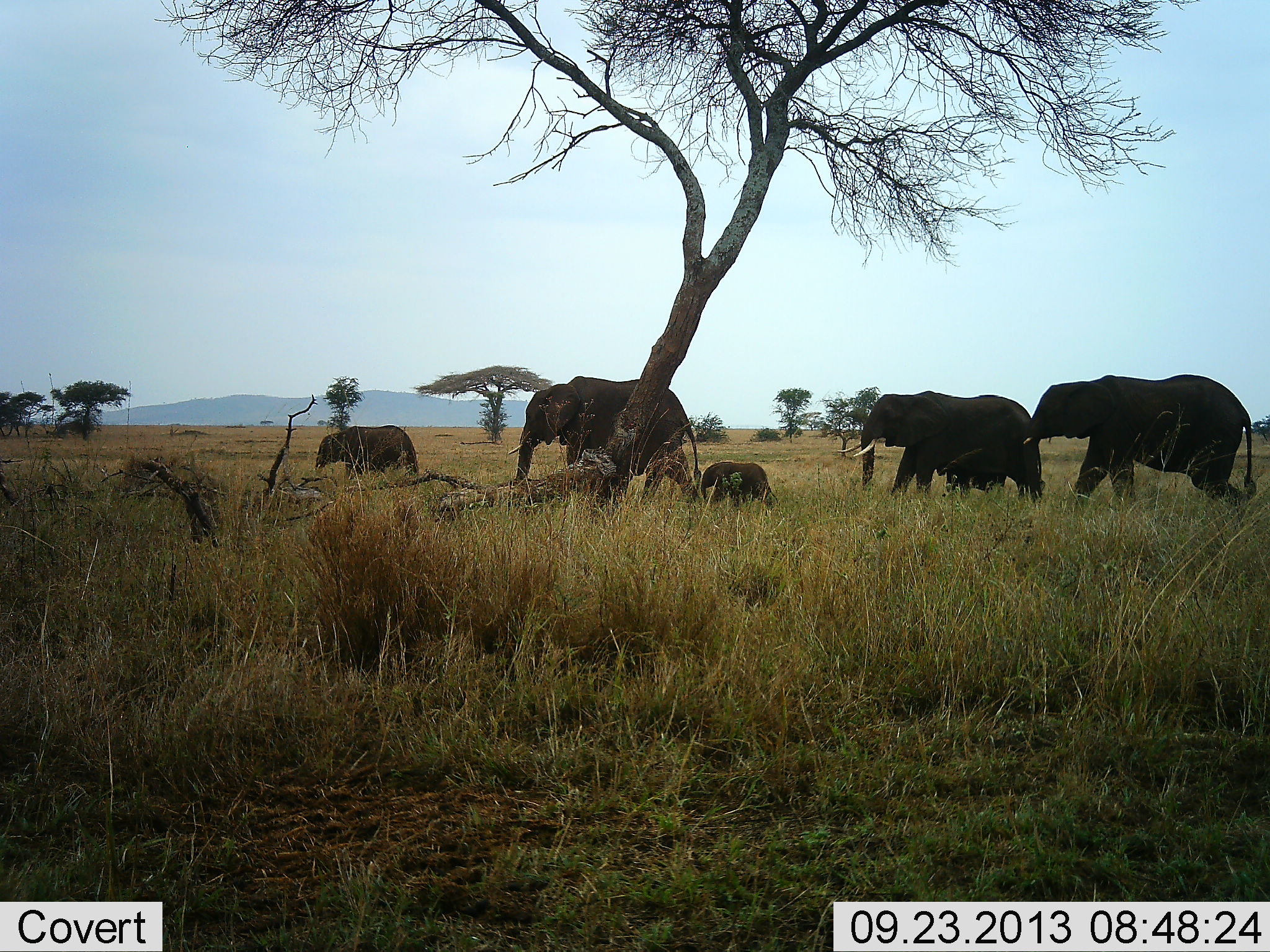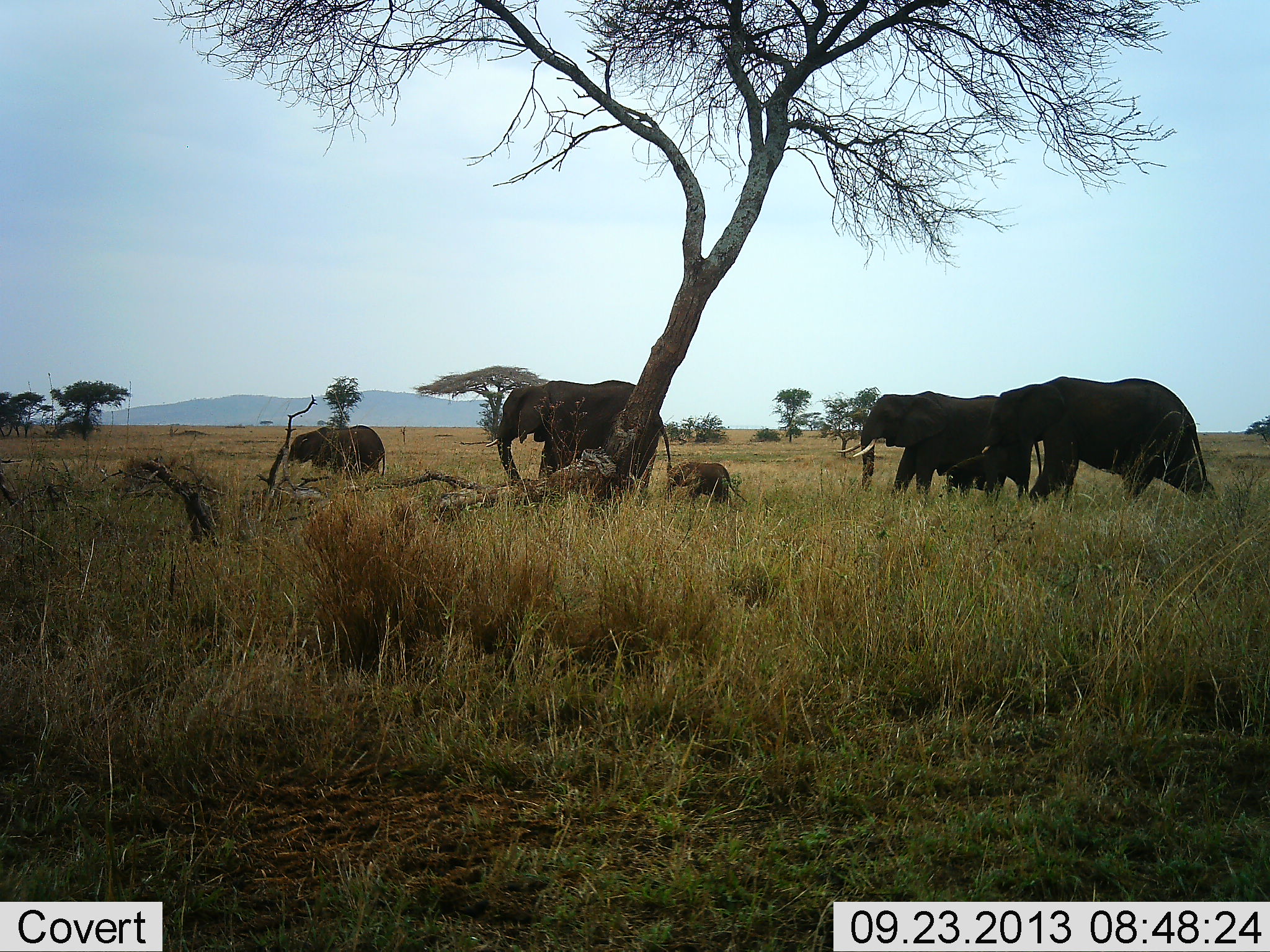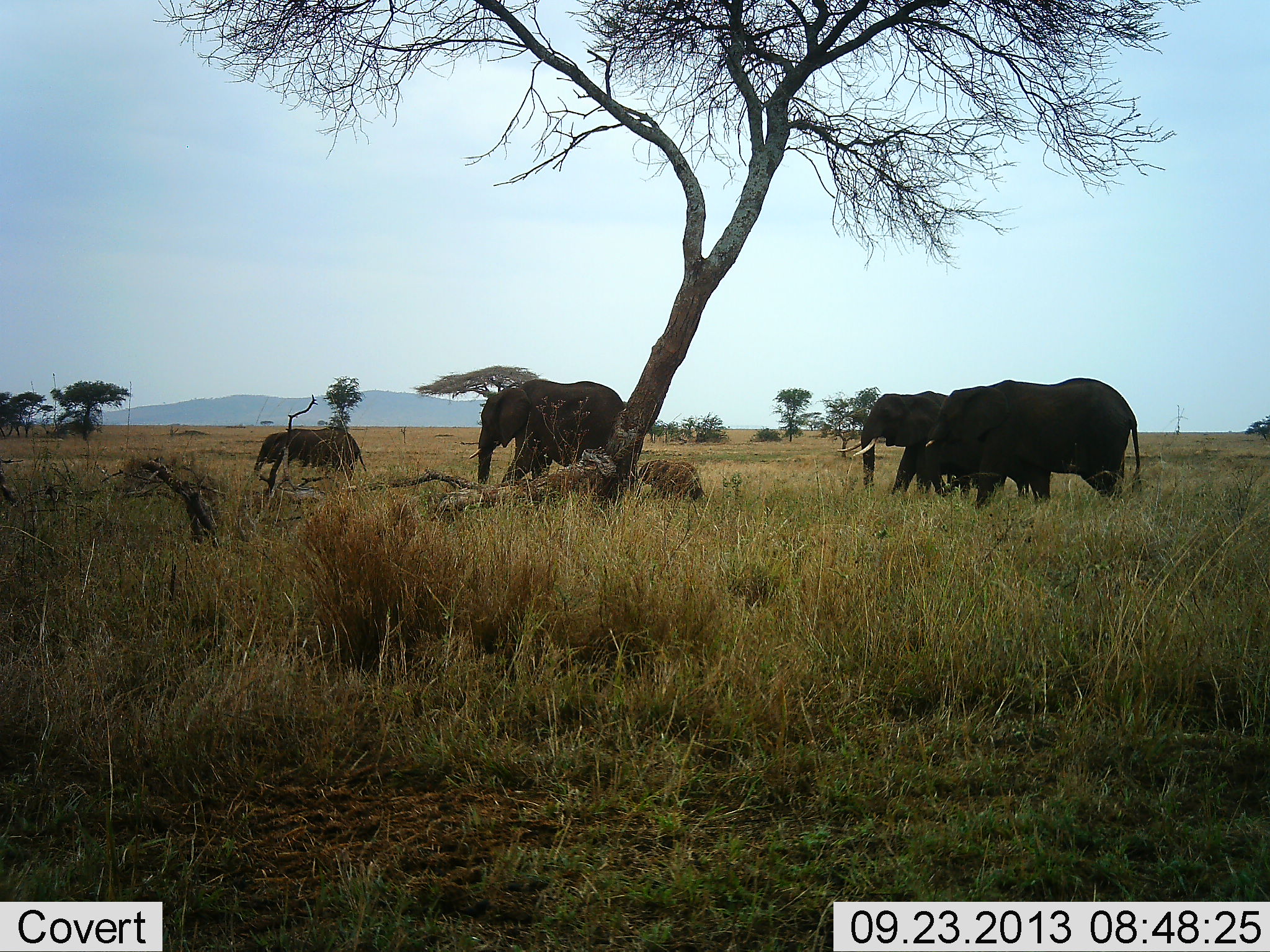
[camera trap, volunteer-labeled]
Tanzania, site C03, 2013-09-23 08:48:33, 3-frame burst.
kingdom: Animalia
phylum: Chordata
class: Mammalia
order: Proboscidea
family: Elephantidae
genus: Loxodonta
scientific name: Loxodonta africana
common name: african bush elephant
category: elephant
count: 5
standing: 20%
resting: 0%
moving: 100%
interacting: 10%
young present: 100%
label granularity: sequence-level